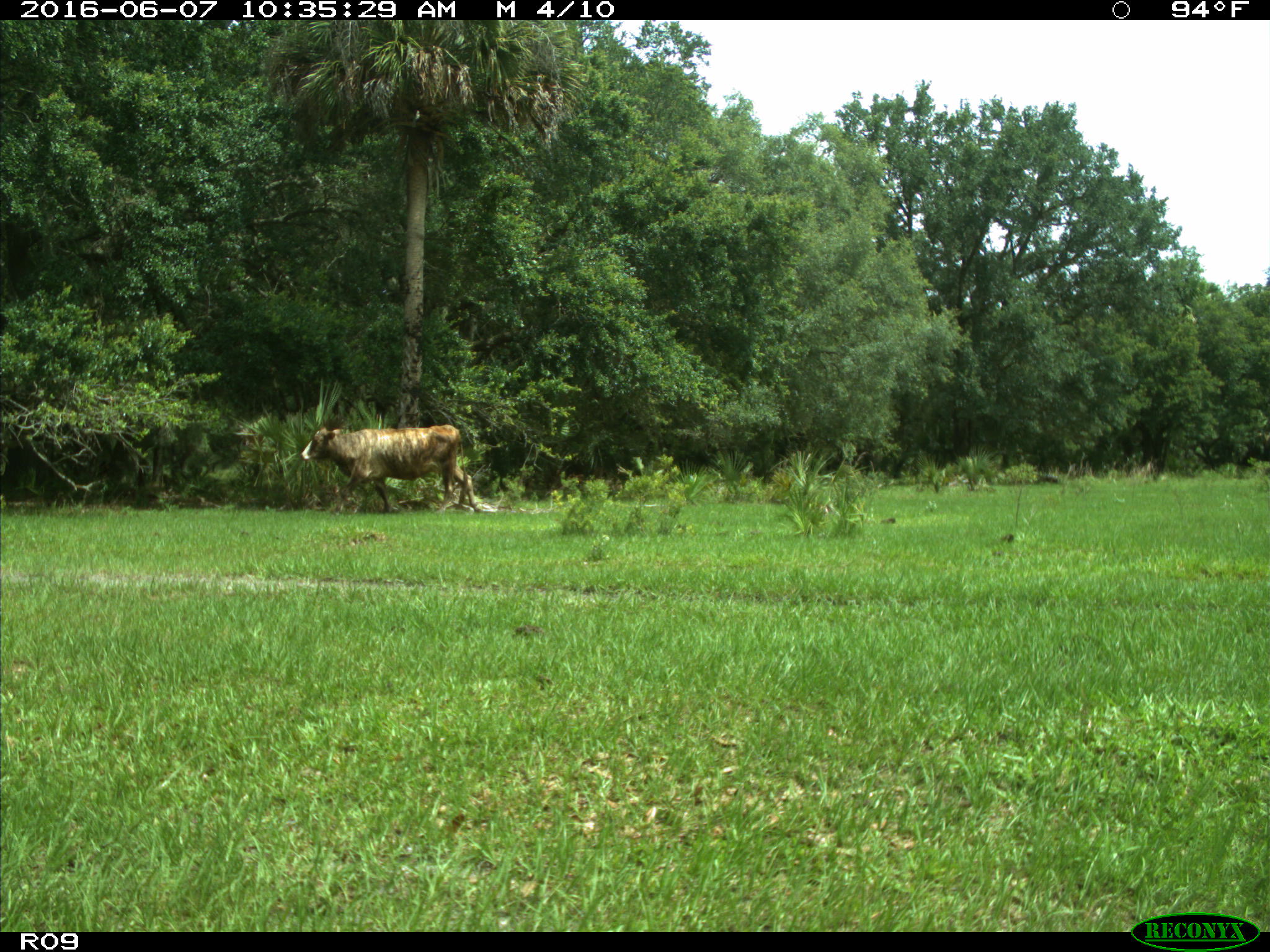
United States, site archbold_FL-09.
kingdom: Animalia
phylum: Chordata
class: Mammalia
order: Artiodactyla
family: Bovidae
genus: Bos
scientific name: Bos taurus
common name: domestic cow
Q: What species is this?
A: Bos taurus (domestic cow).